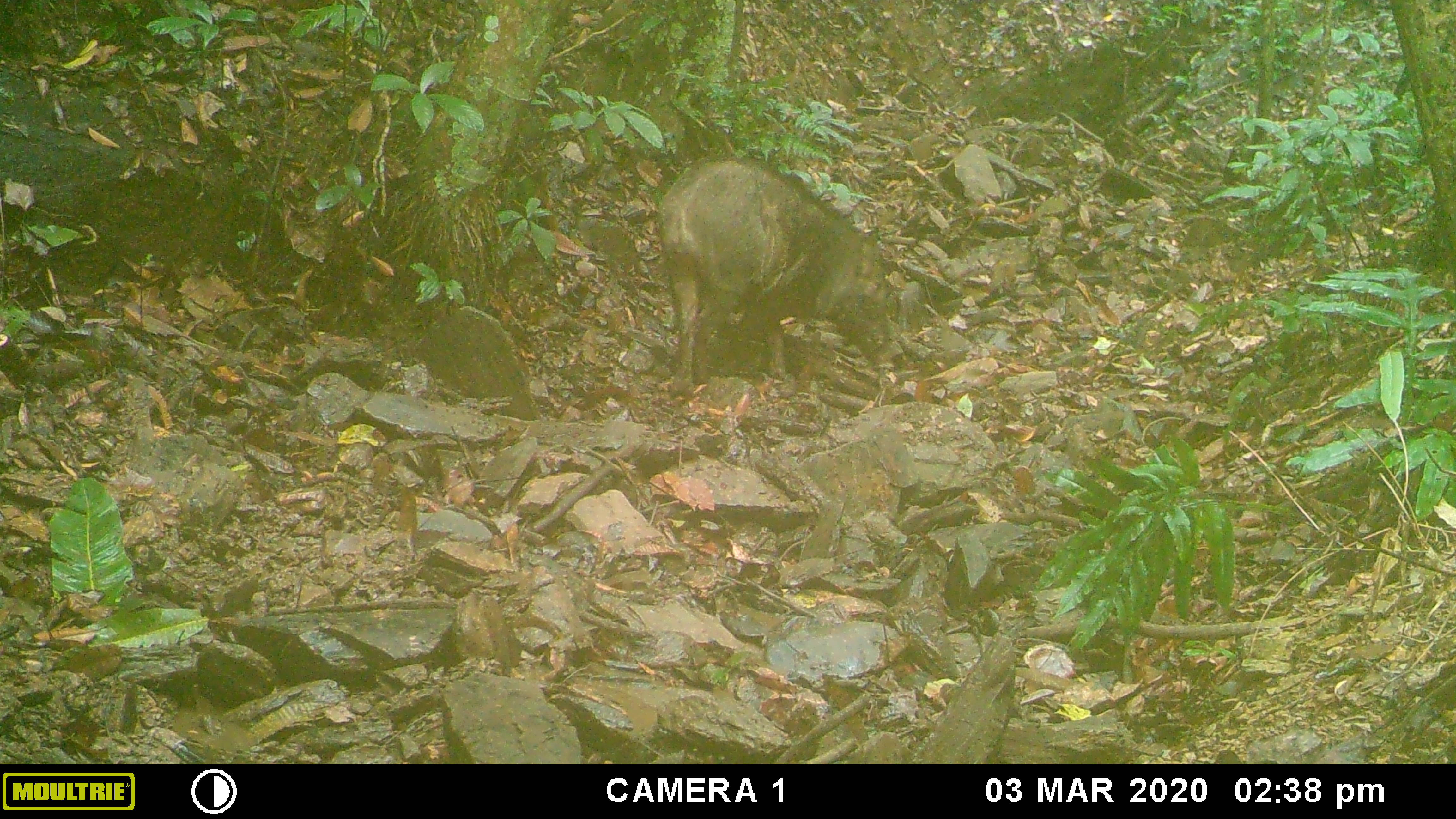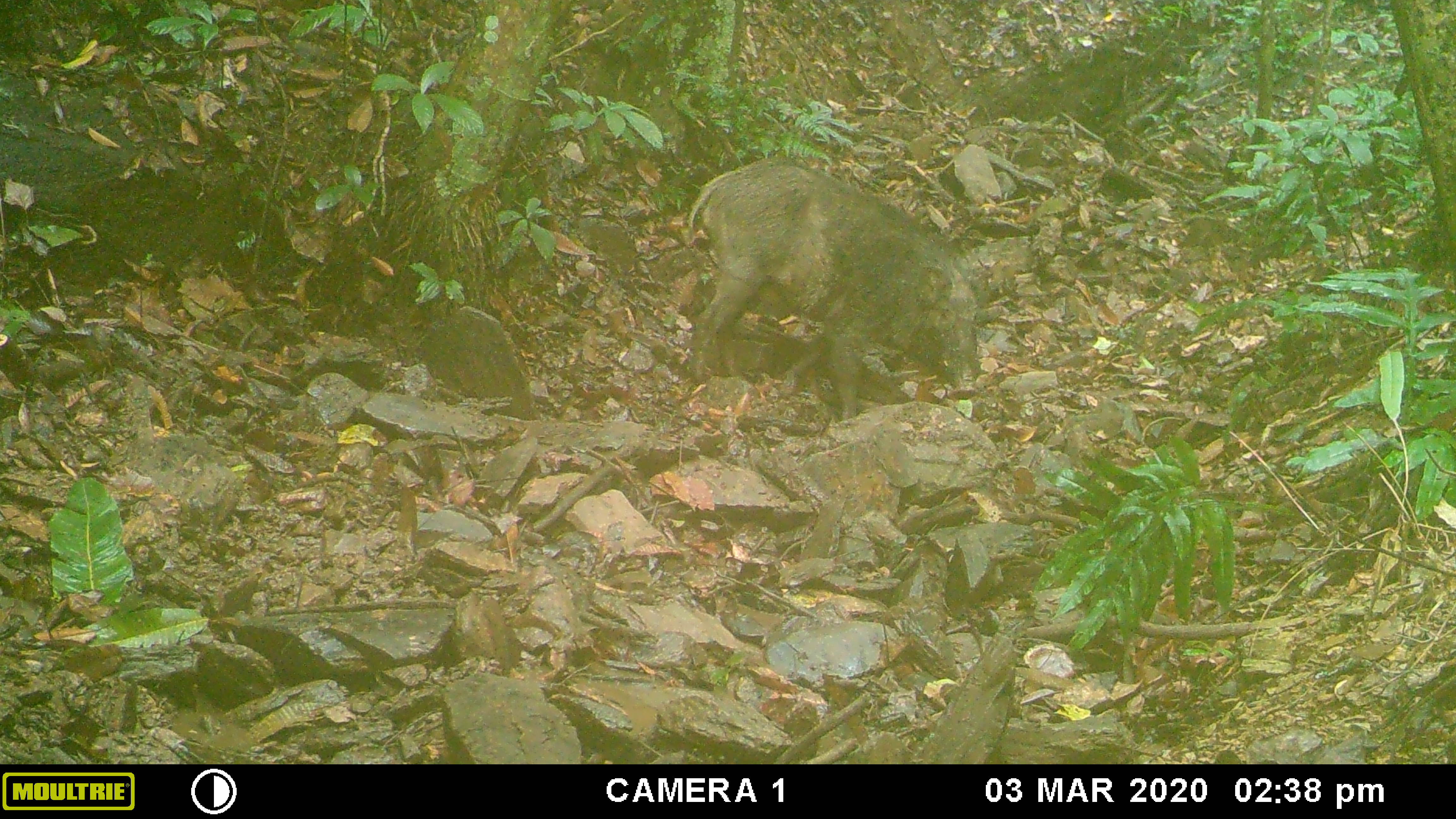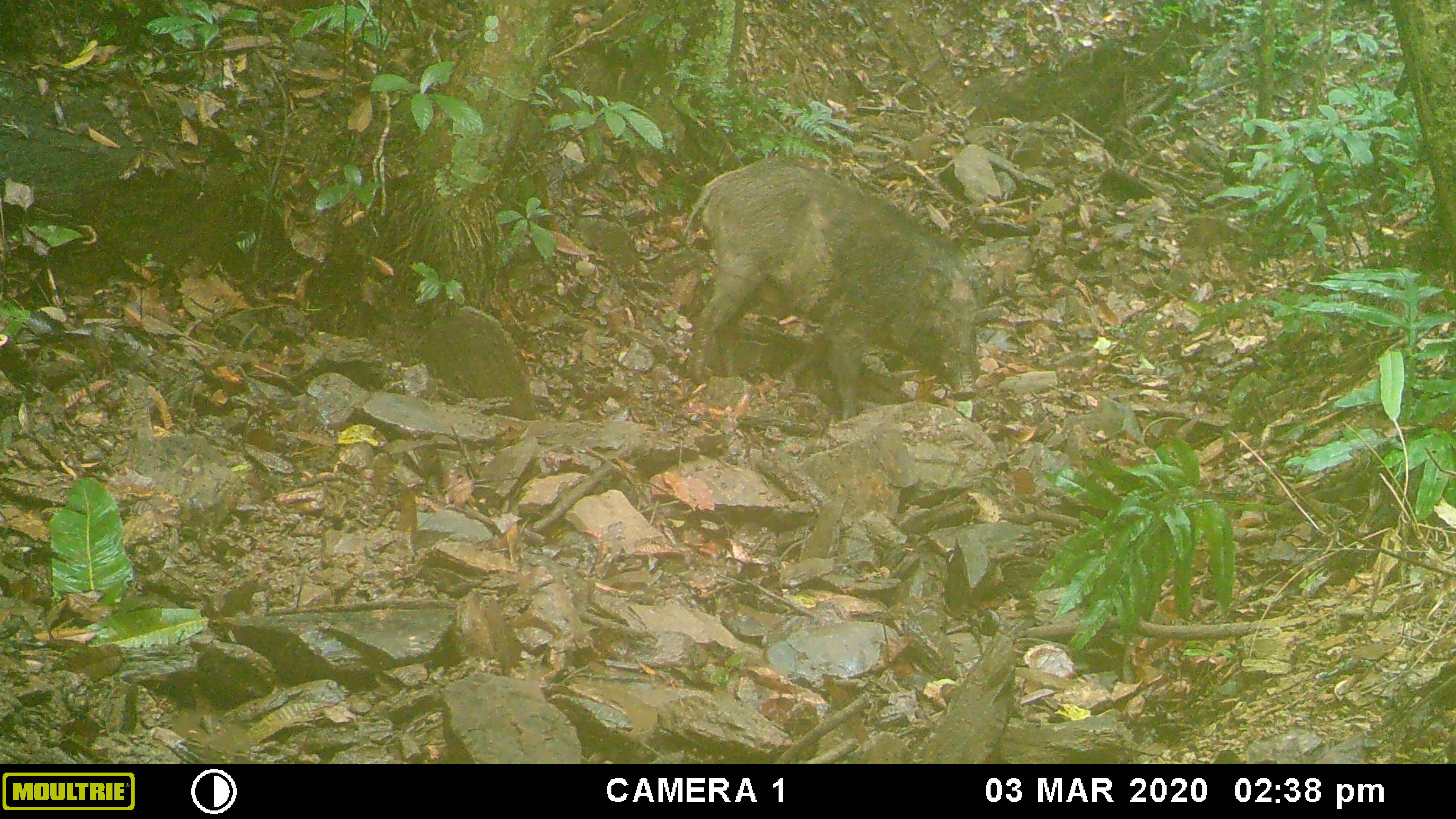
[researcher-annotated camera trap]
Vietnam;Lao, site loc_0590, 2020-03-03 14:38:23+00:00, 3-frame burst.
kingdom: Animalia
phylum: Chordata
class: Mammalia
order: Artiodactyla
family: Suidae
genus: Sus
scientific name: Sus scrofa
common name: eurasian wild pig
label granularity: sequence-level